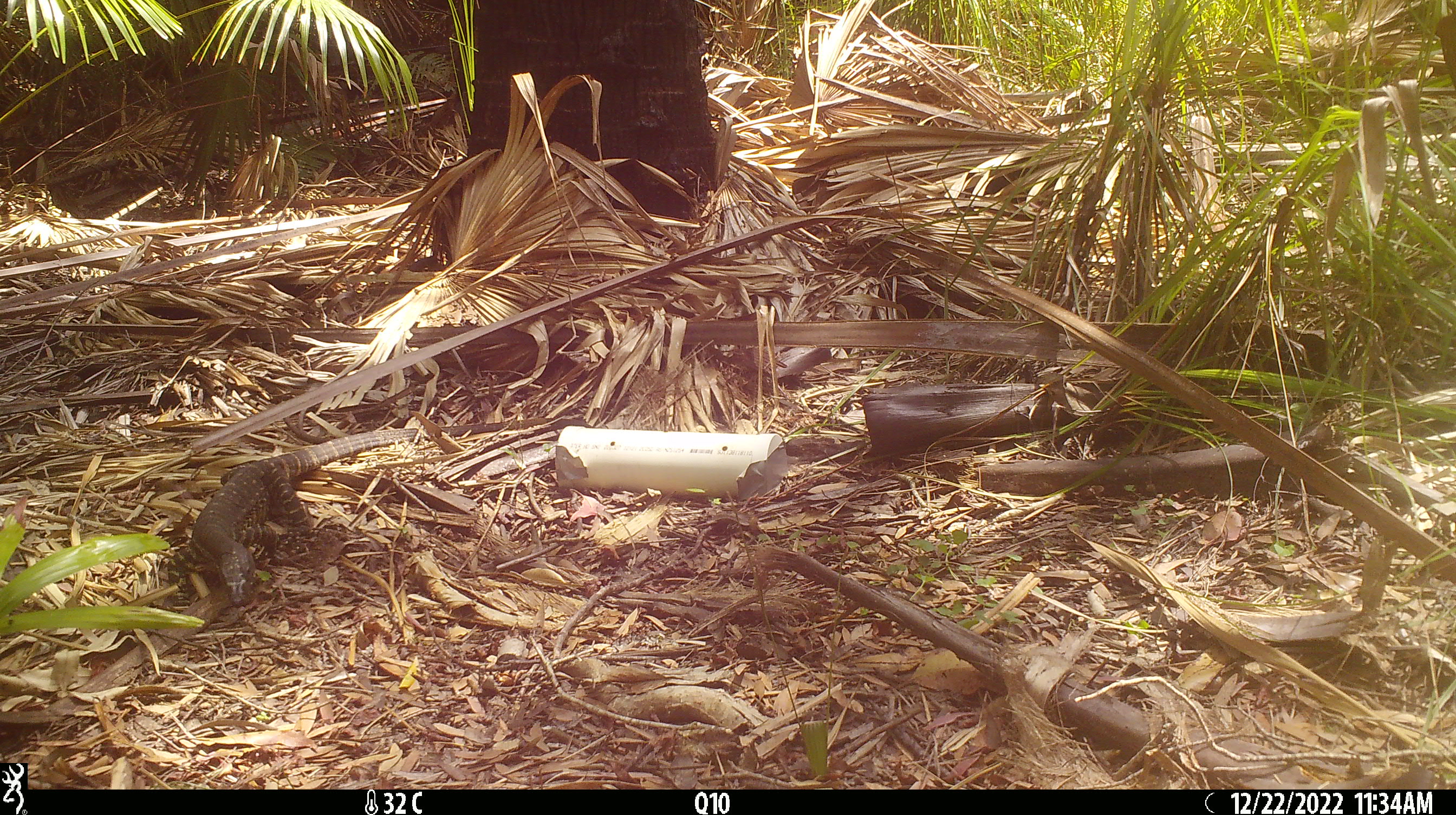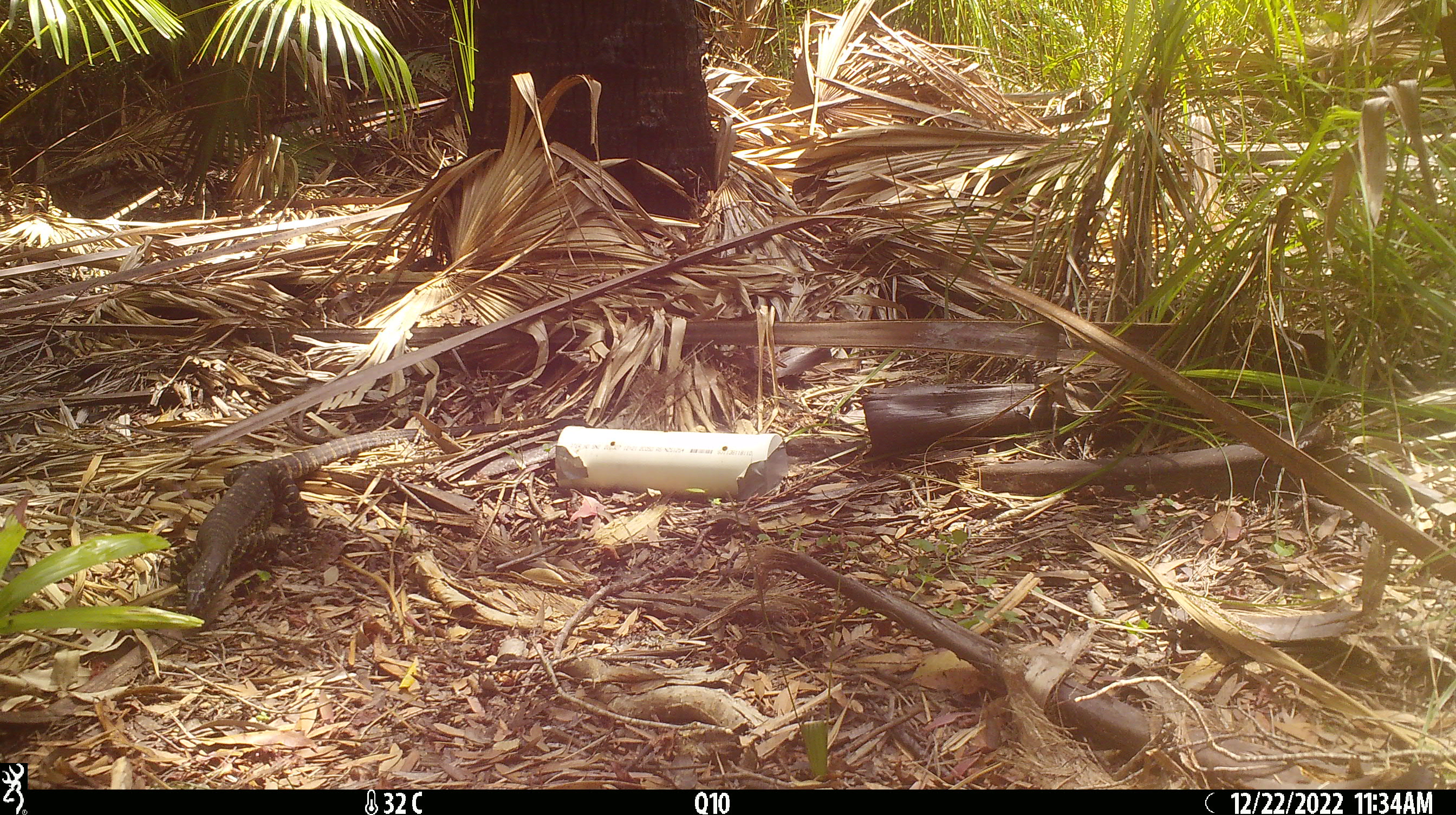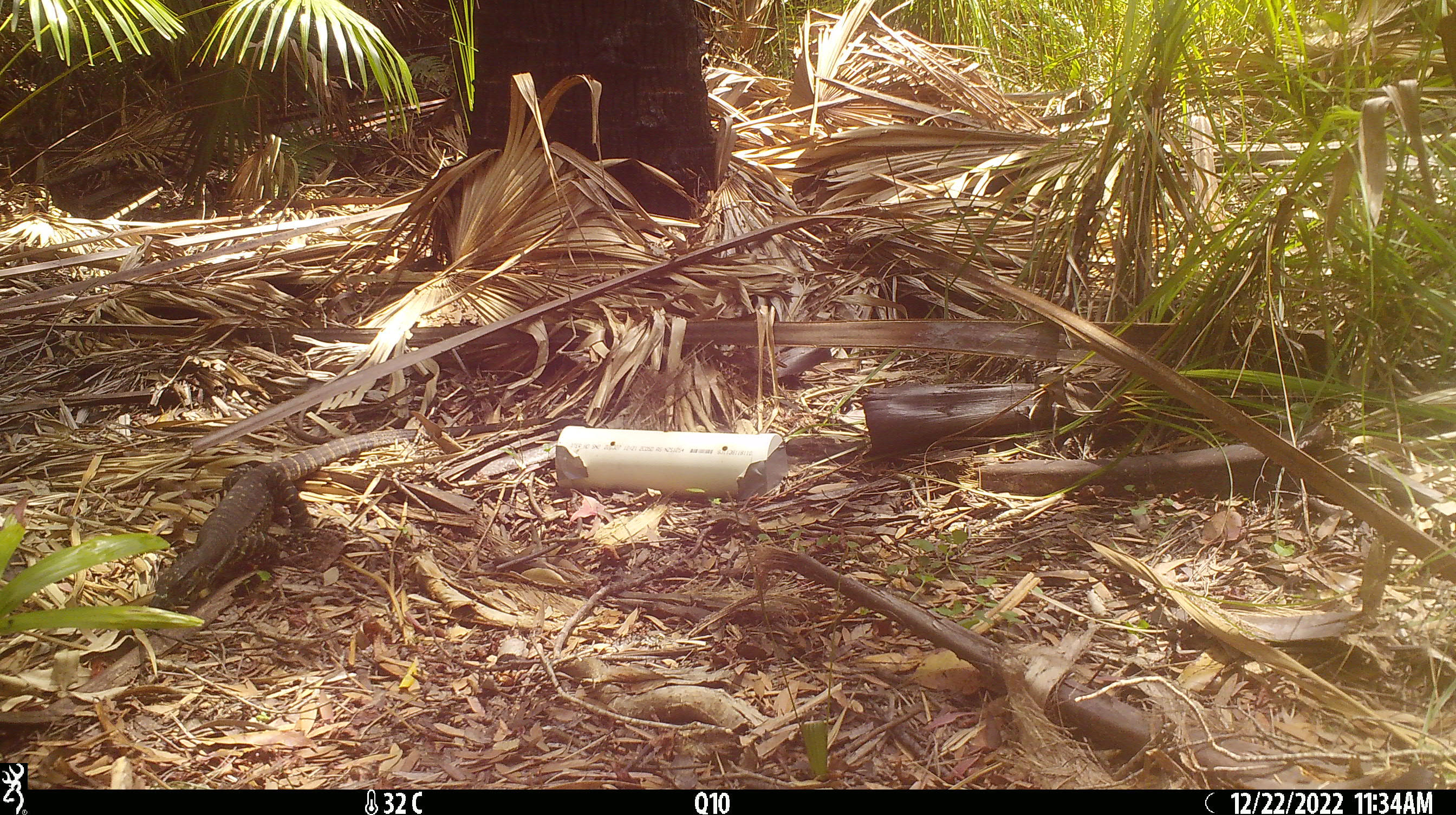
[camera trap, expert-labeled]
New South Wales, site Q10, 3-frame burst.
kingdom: Animalia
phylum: Chordata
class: Reptilia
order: Squamata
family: Varanidae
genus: Varanus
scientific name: Varanus varius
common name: lace monitor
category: goanna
Goanna (lace monitor) (Varanus varius).